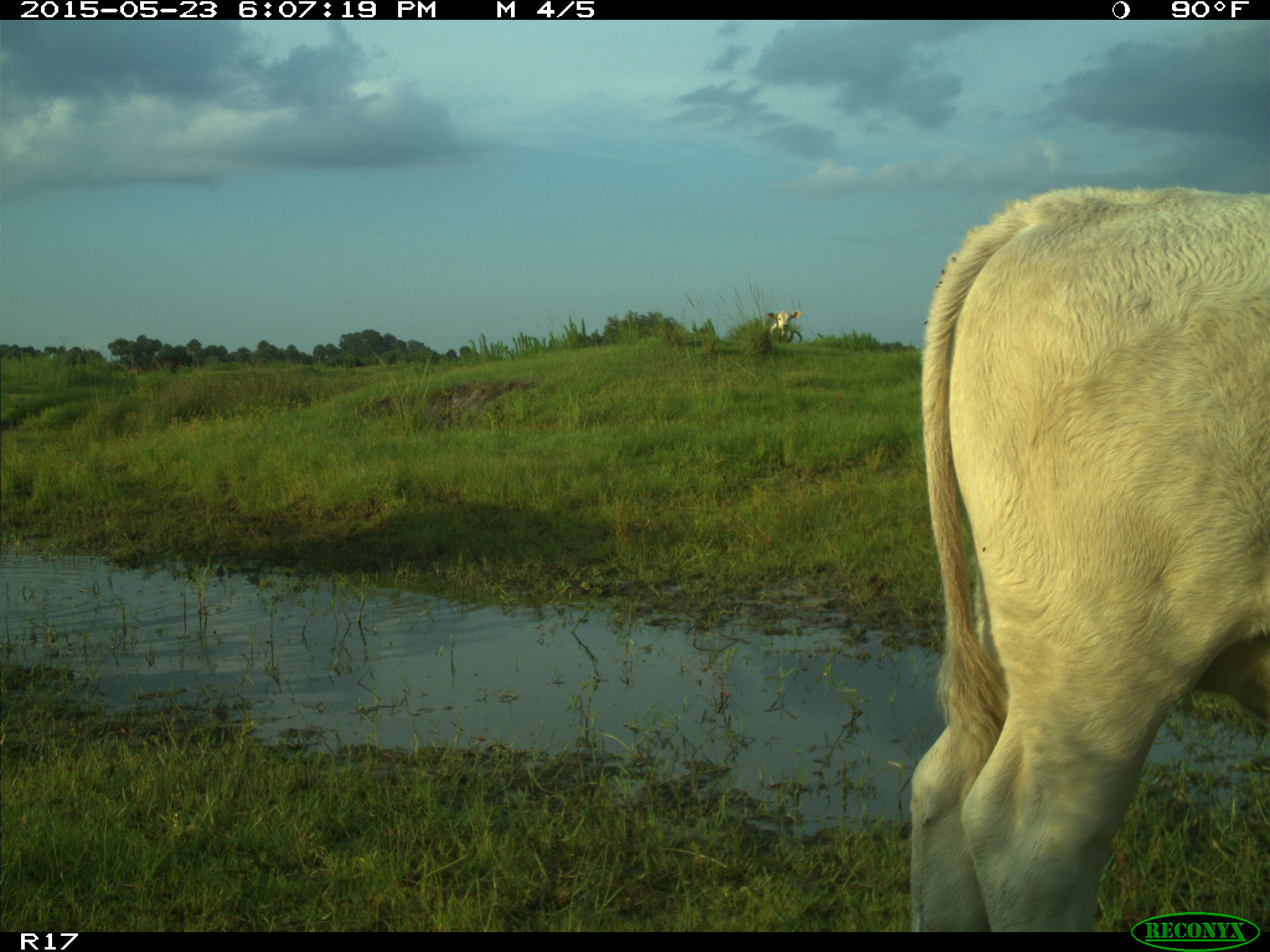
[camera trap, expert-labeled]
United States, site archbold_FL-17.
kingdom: Animalia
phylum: Chordata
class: Mammalia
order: Artiodactyla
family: Bovidae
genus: Bos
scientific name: Bos taurus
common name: domestic cow